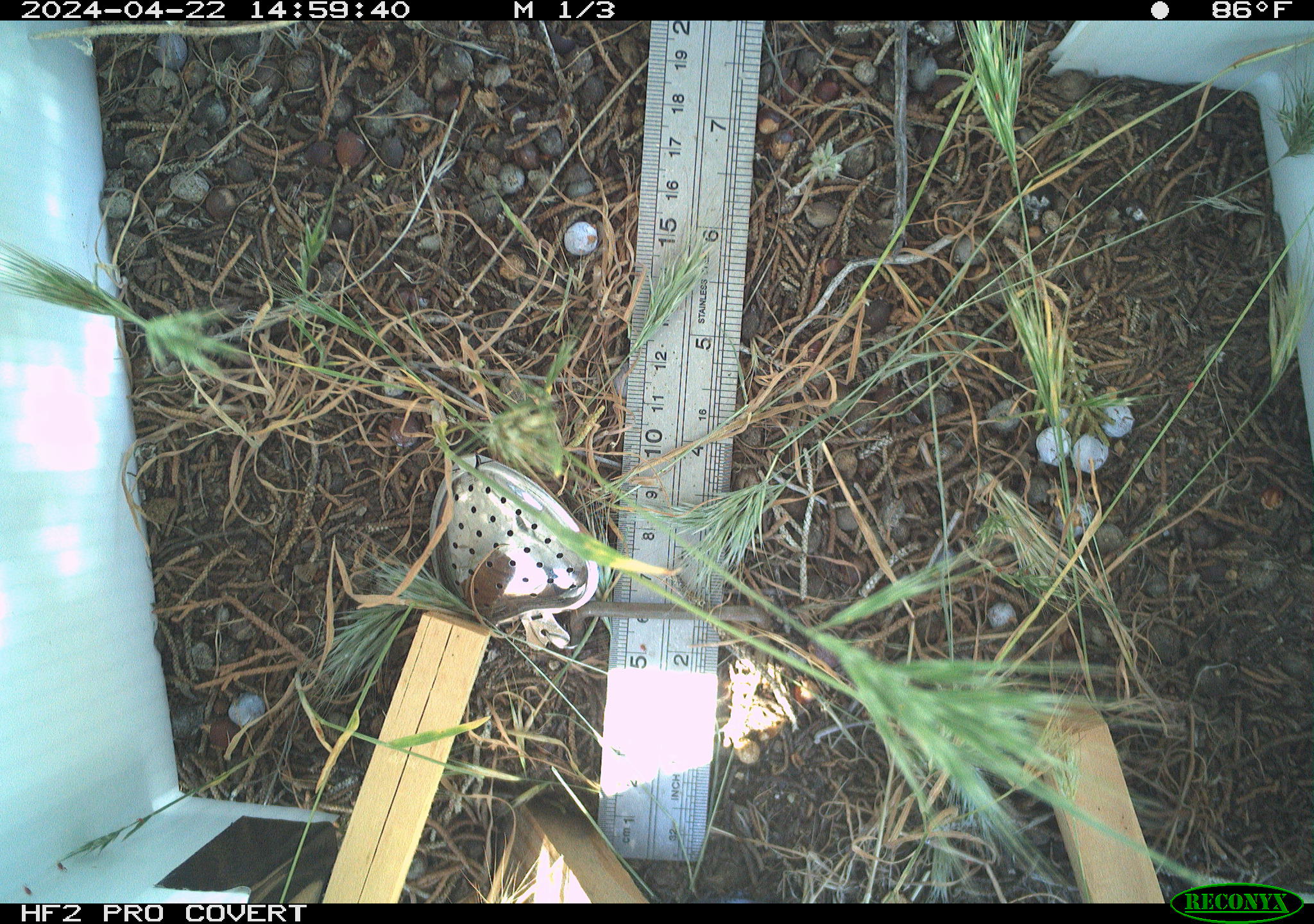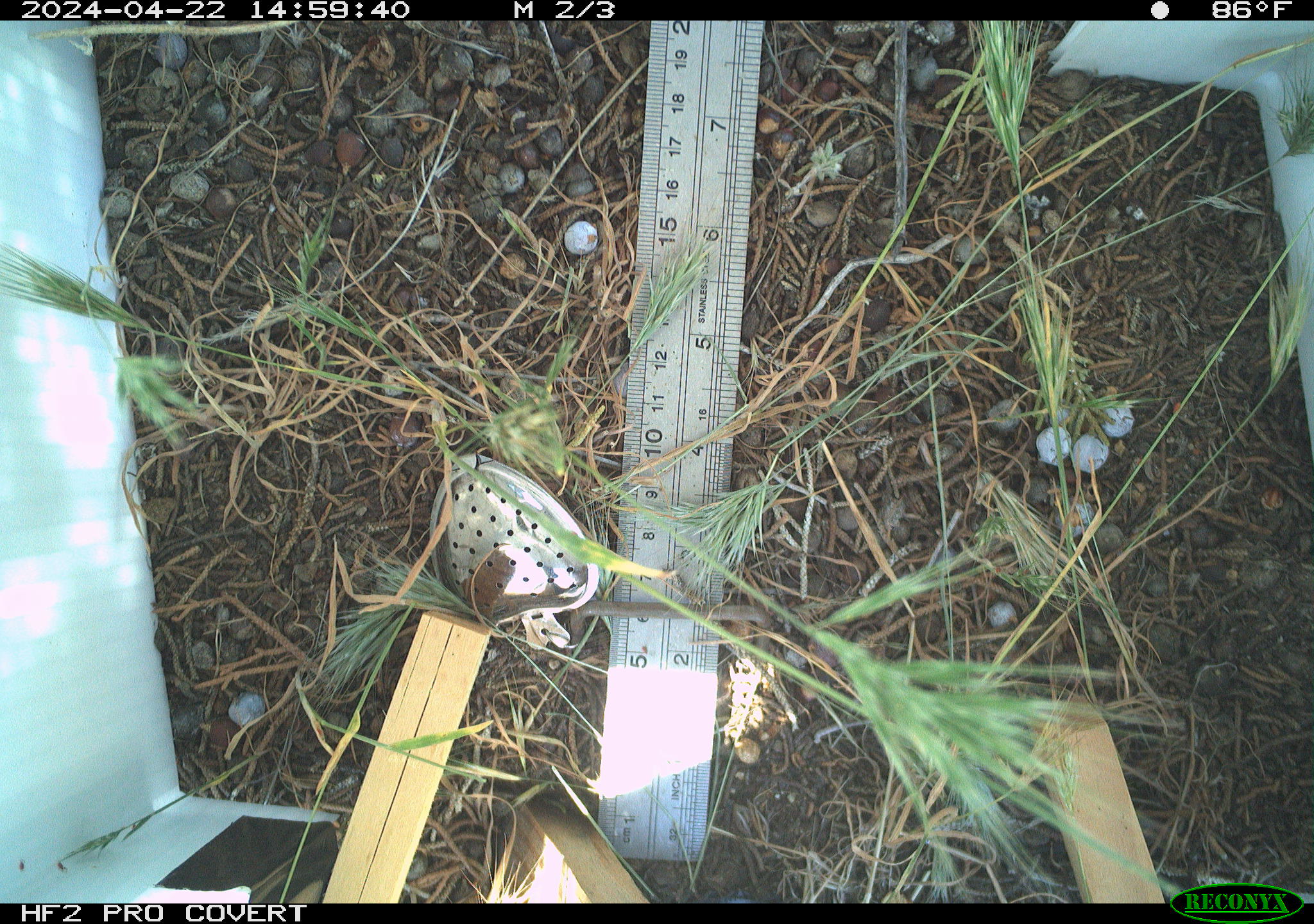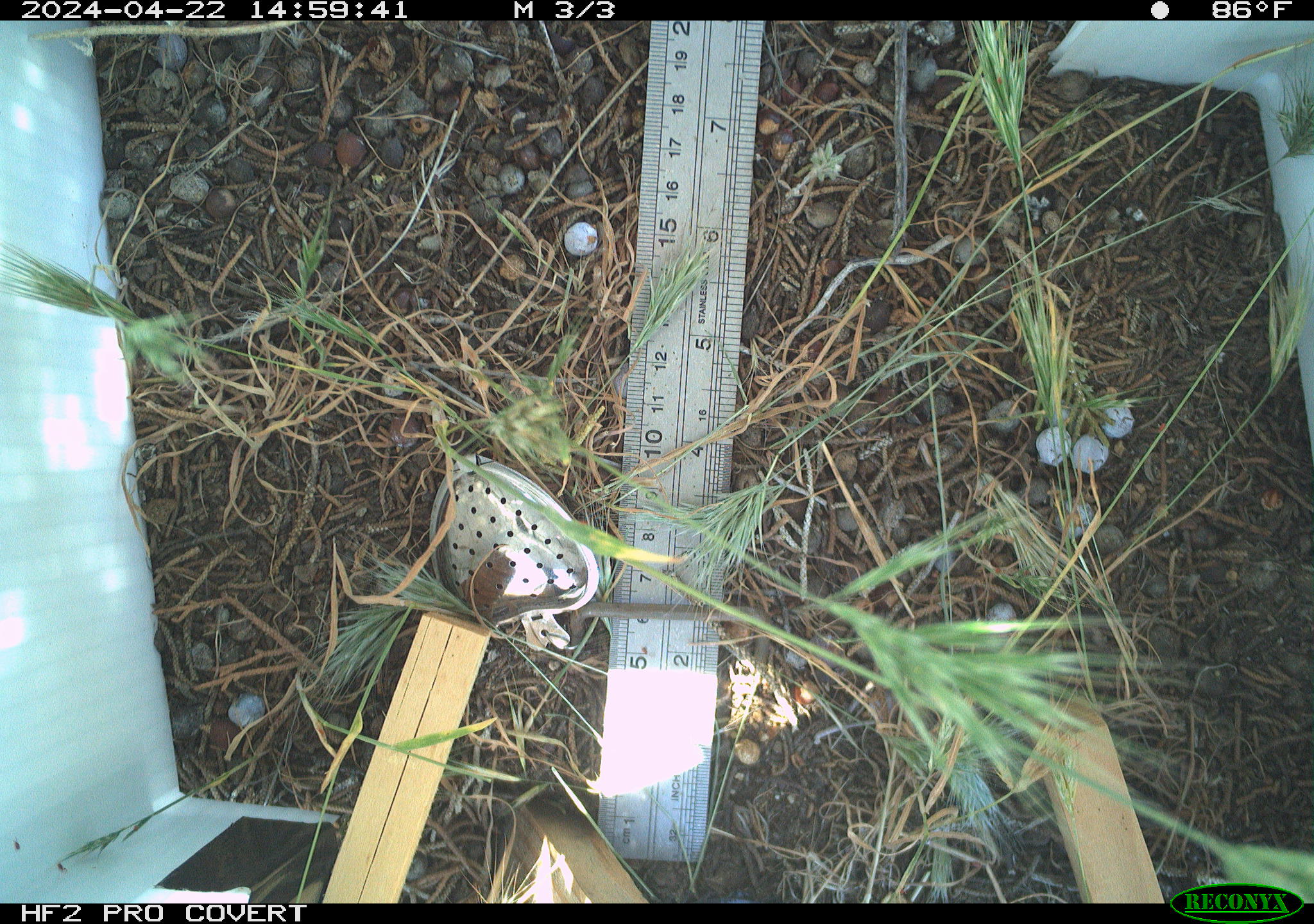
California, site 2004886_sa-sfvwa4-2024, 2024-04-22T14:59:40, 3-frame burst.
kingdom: Animalia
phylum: Arthropoda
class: Insecta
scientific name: Insecta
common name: insect